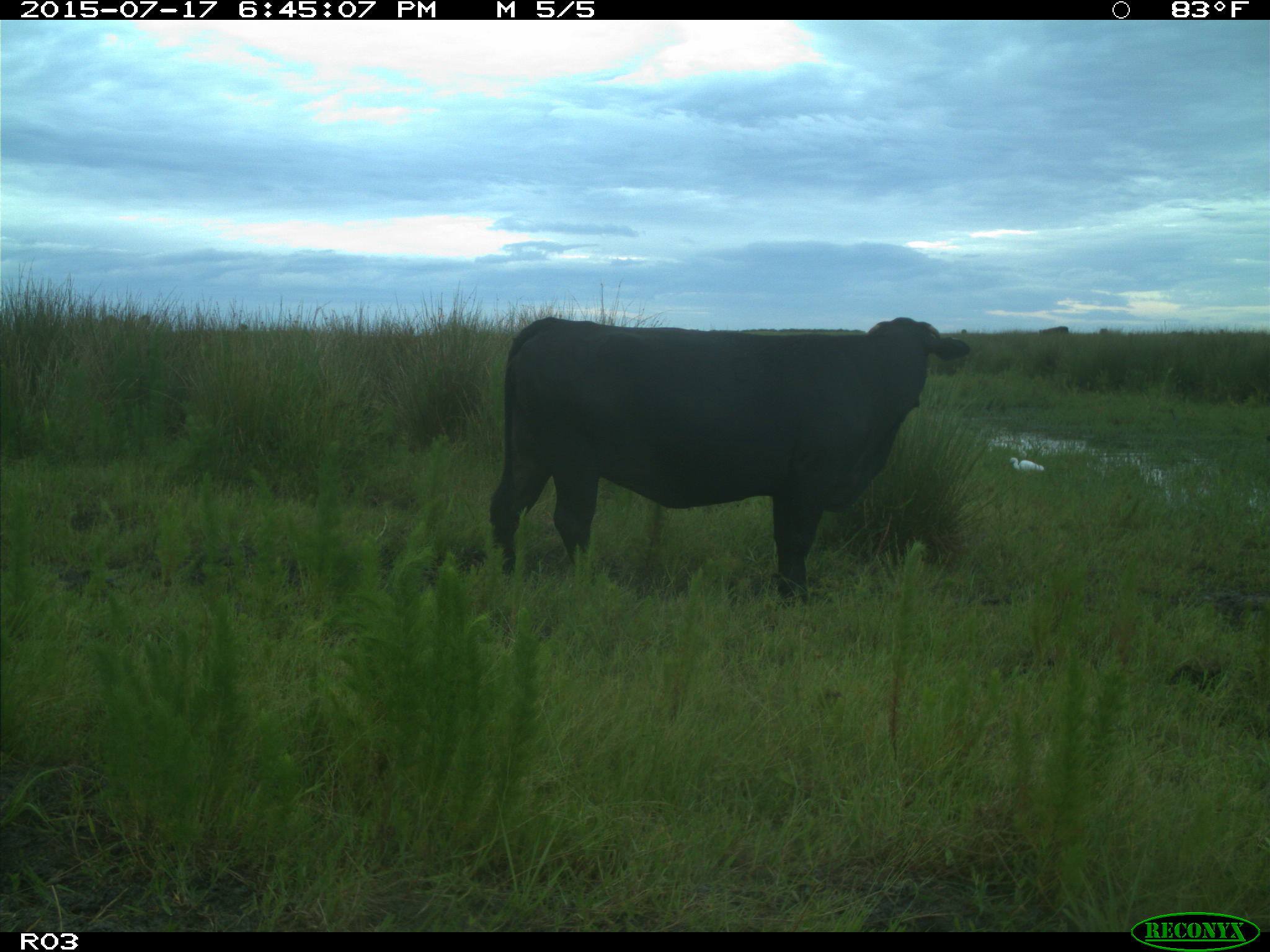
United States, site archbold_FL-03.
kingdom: Animalia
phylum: Chordata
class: Mammalia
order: Artiodactyla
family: Bovidae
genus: Bos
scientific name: Bos taurus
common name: domestic cow